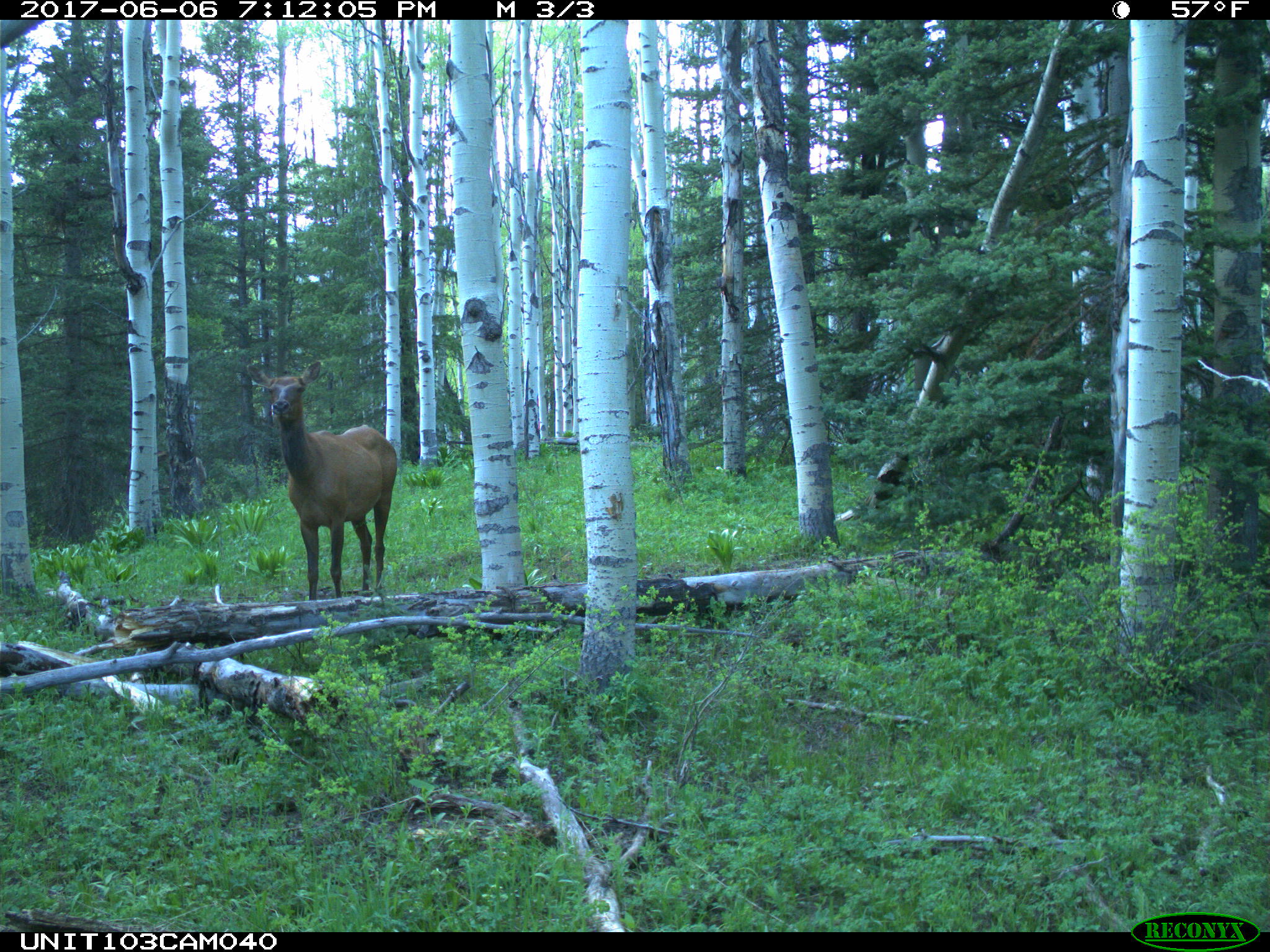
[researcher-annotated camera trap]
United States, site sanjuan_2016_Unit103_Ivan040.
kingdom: Animalia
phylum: Chordata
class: Mammalia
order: Artiodactyla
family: Cervidae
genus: Cervus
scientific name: Cervus elaphus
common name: red deer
Cervus elaphus (red deer).